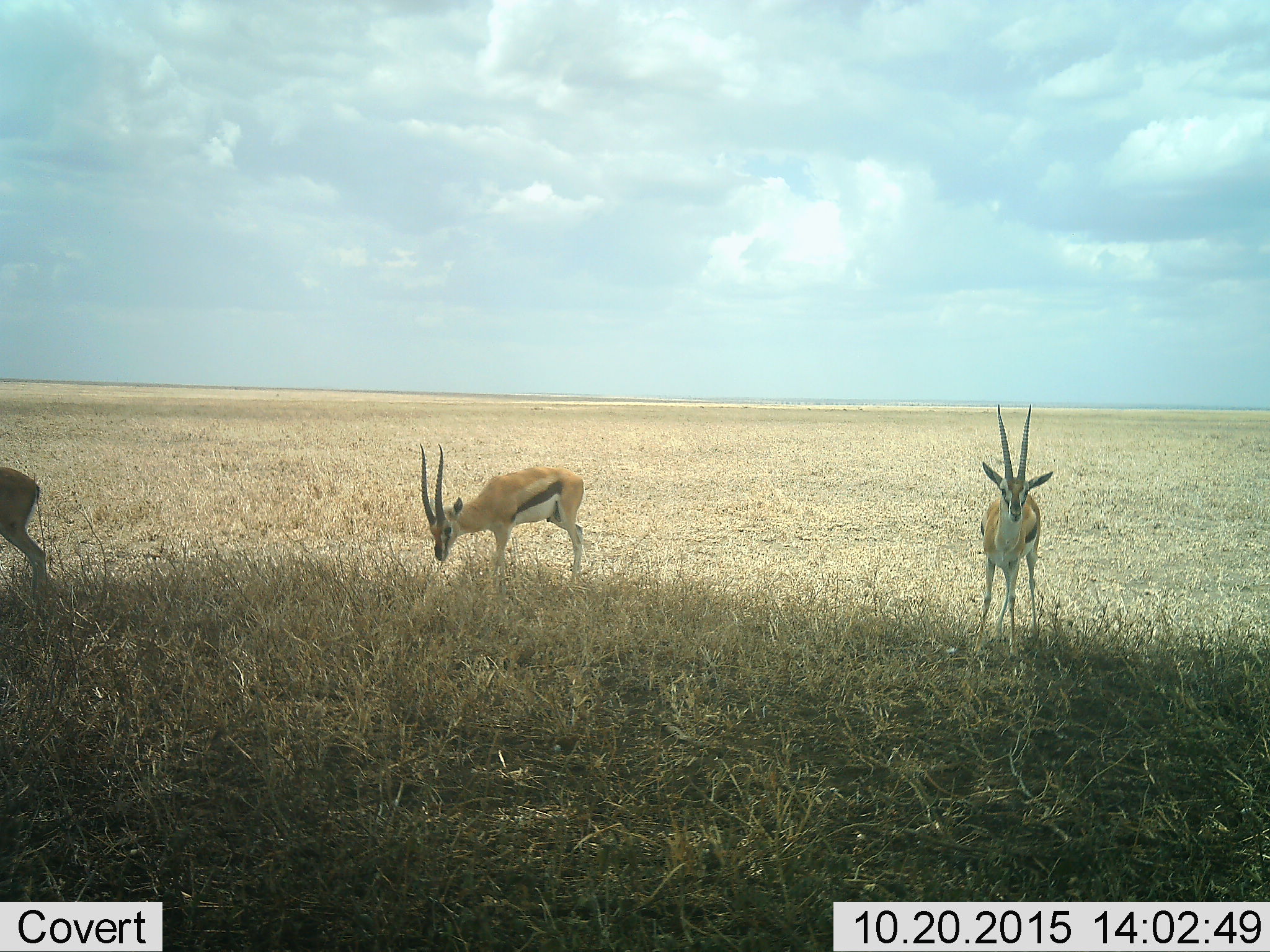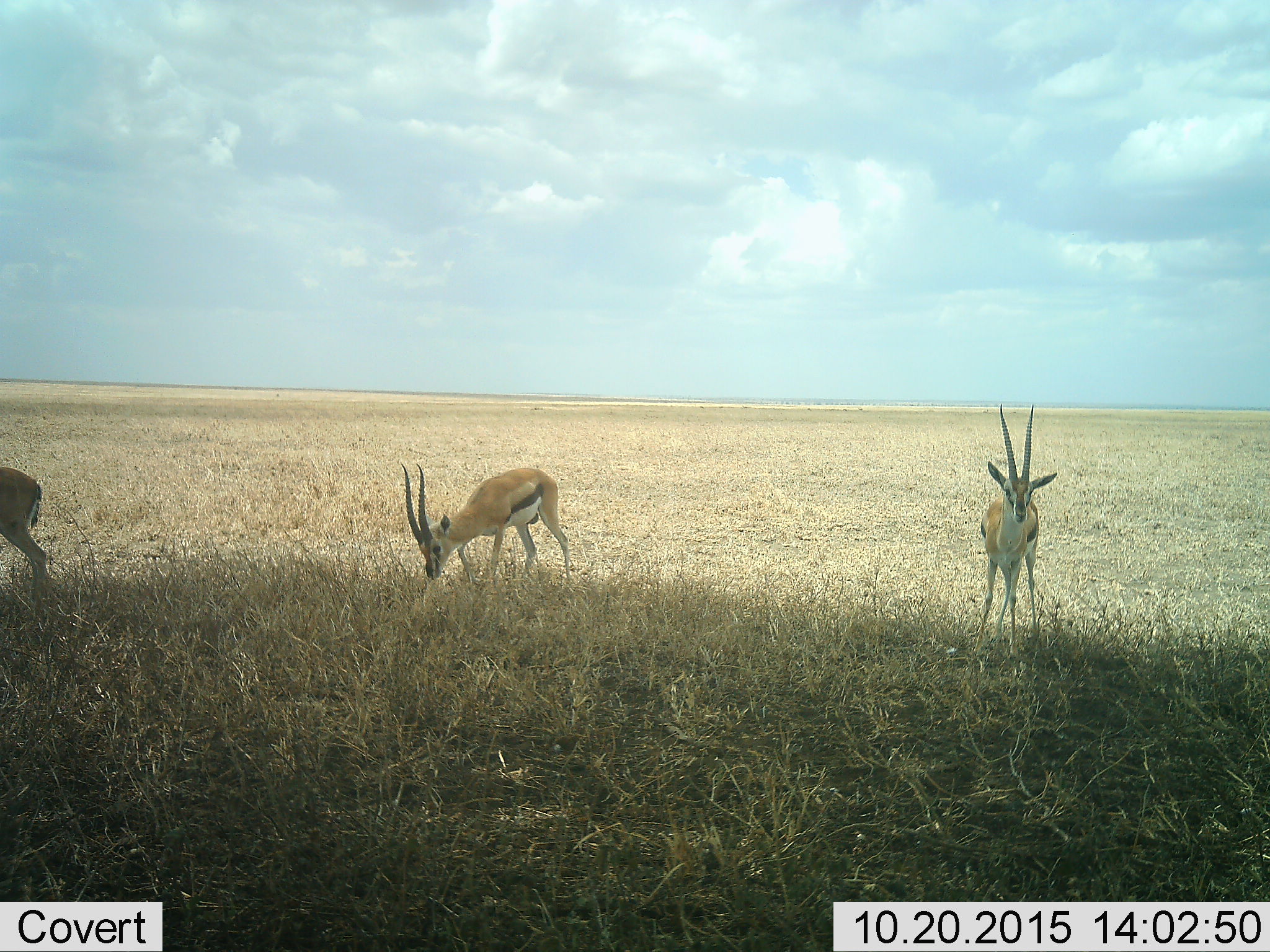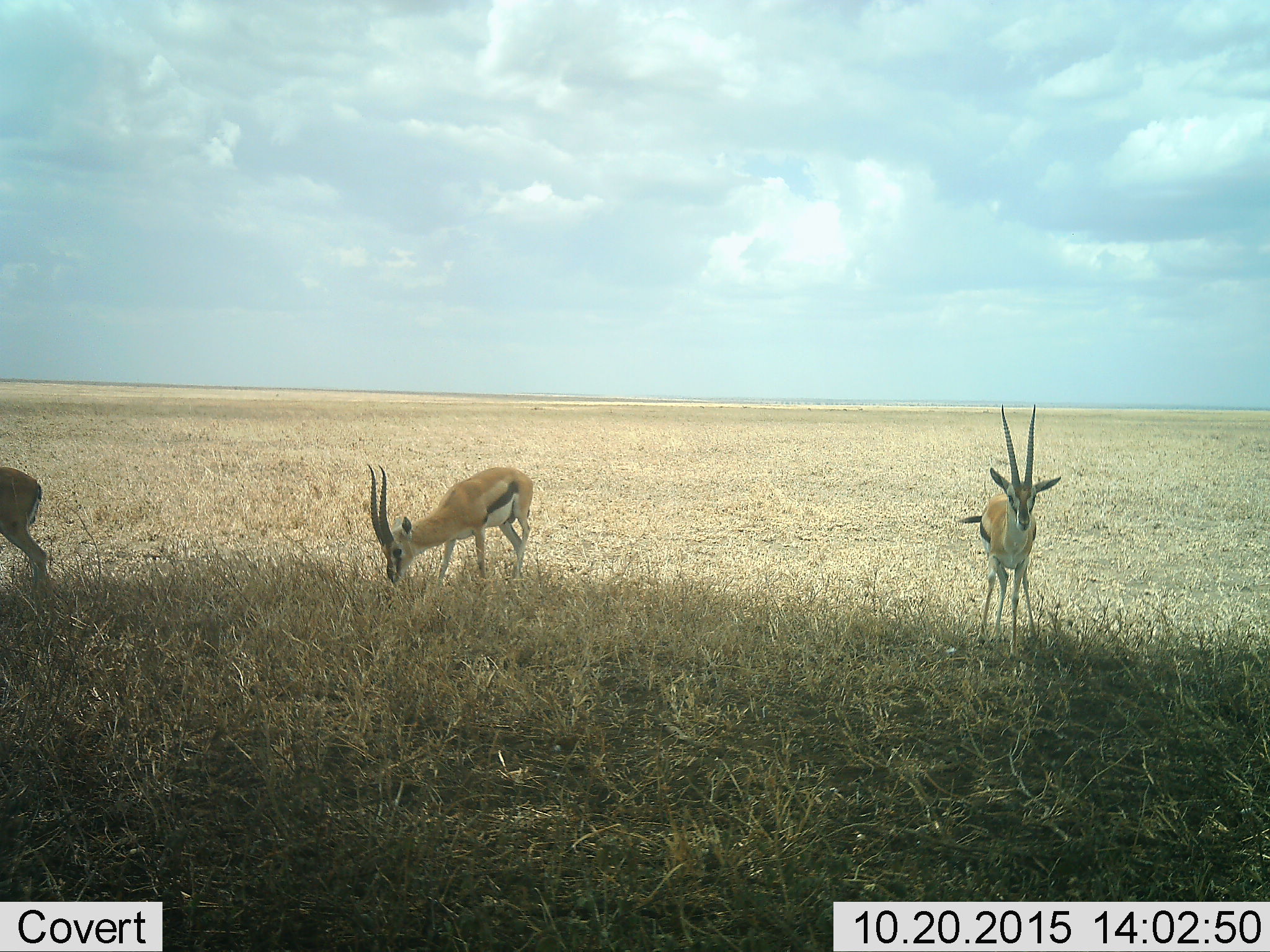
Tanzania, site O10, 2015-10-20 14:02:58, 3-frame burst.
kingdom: Animalia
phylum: Chordata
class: Mammalia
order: Artiodactyla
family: Bovidae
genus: Eudorcas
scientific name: Eudorcas thomsonii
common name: thomson's gazelle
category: gazellethomsons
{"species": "gazellethomsons (thomson's gazelle) (Eudorcas thomsonii)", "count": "3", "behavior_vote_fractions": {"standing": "100%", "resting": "0%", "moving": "20%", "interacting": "0%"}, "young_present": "0%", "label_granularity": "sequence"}